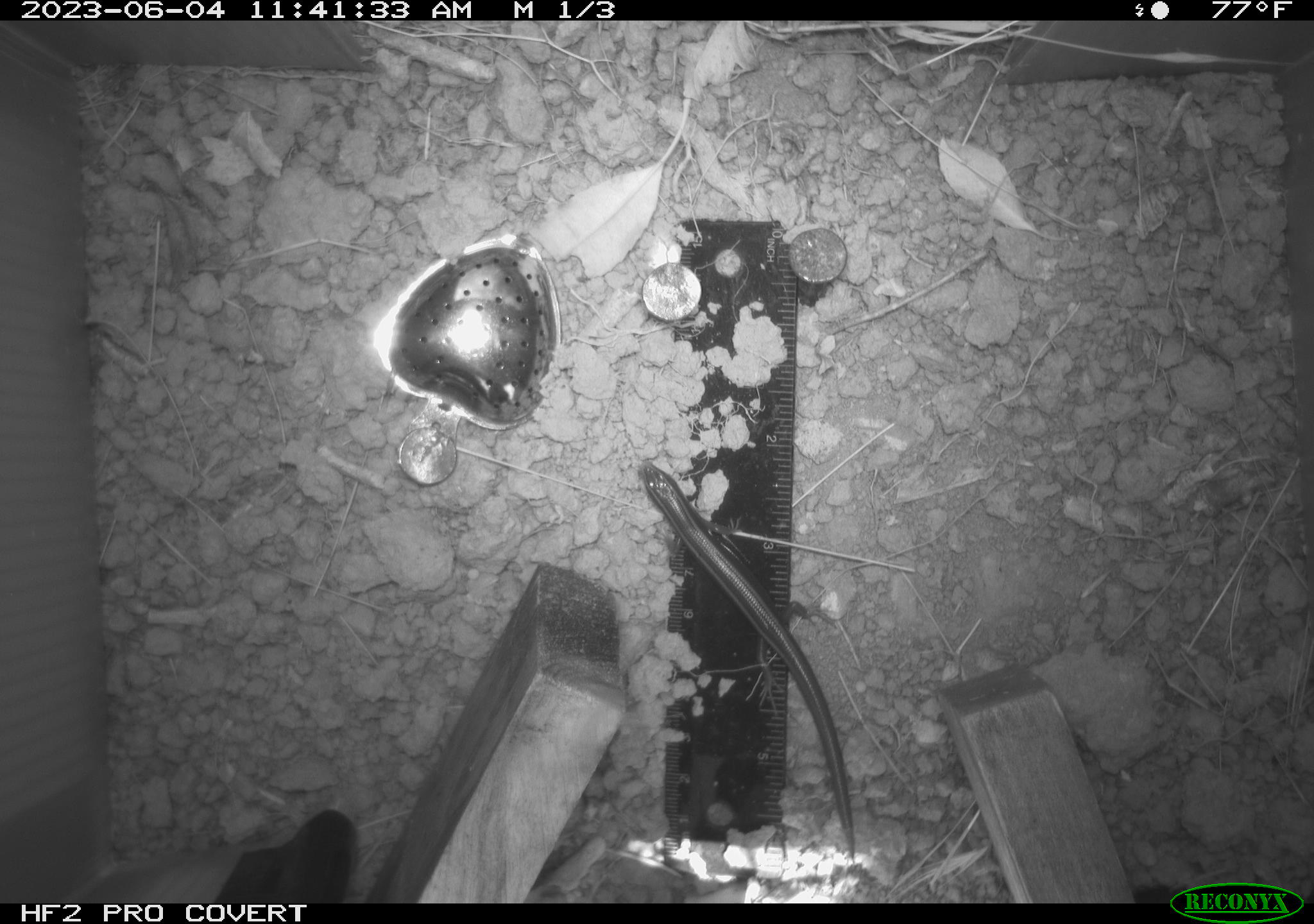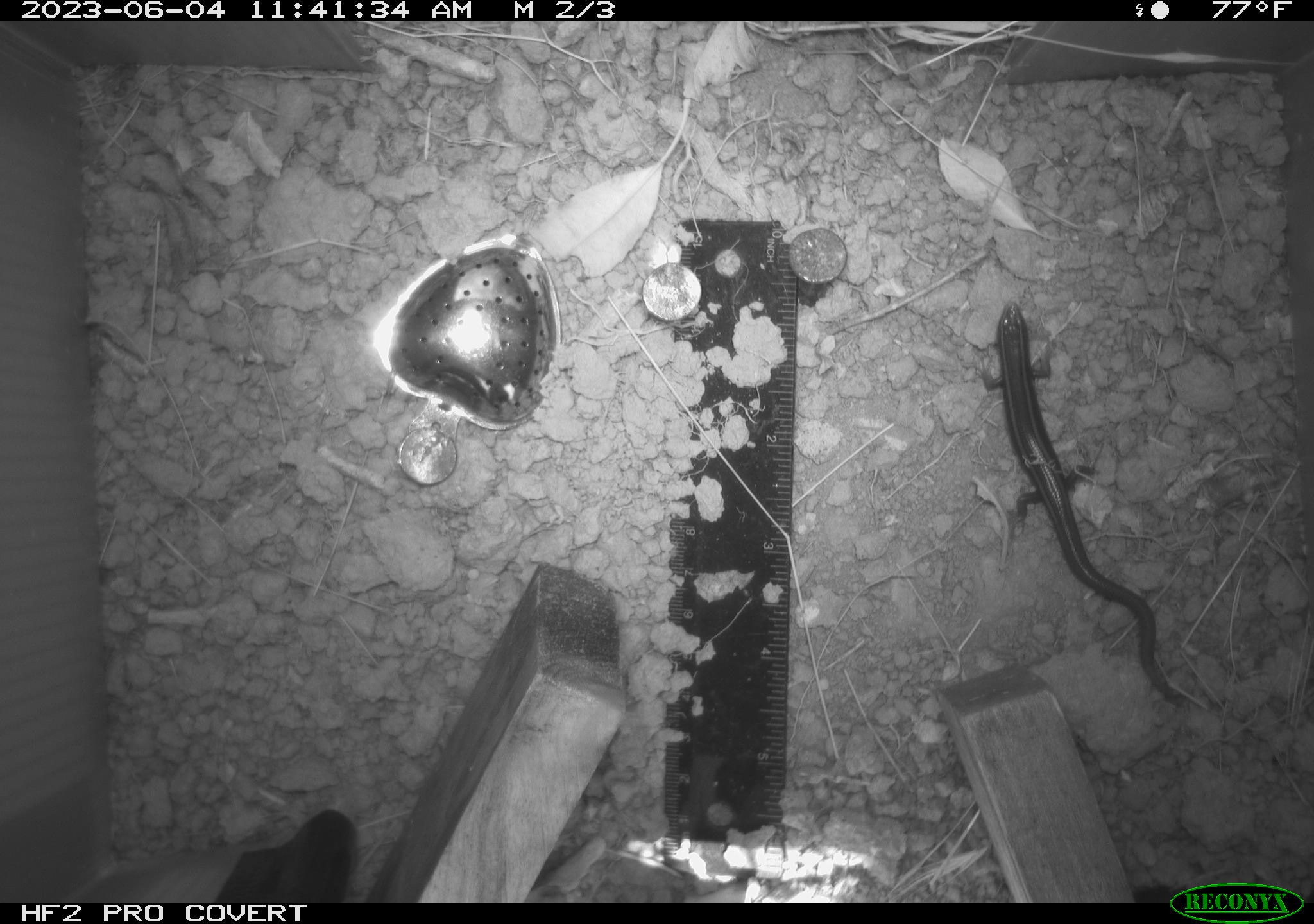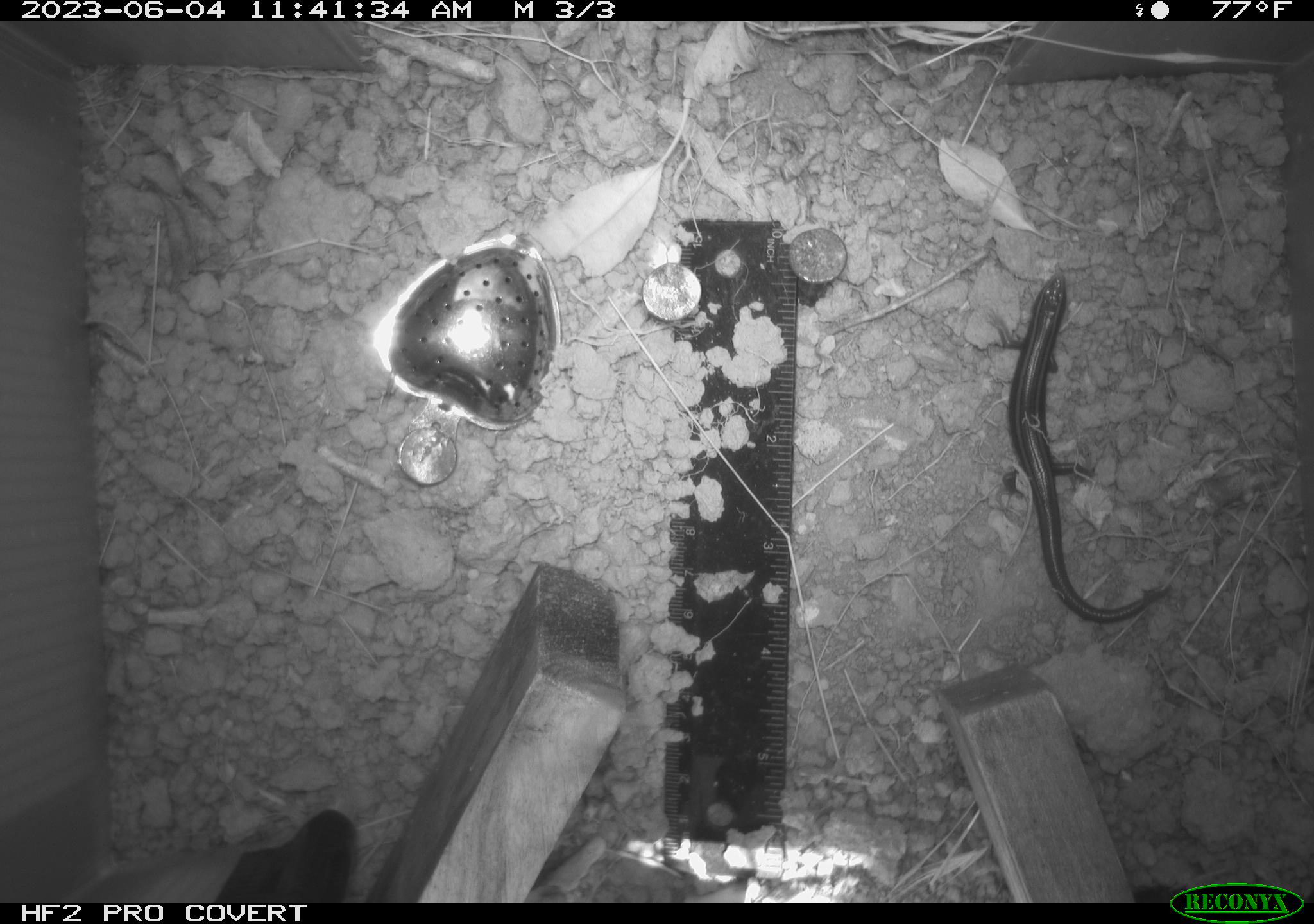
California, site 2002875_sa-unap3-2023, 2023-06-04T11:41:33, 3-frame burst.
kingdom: Animalia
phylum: Chordata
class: Reptilia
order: Squamata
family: Scincidae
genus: Plestiodon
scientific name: Plestiodon skiltonianus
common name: western skink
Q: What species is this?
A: Western skink (Plestiodon skiltonianus).